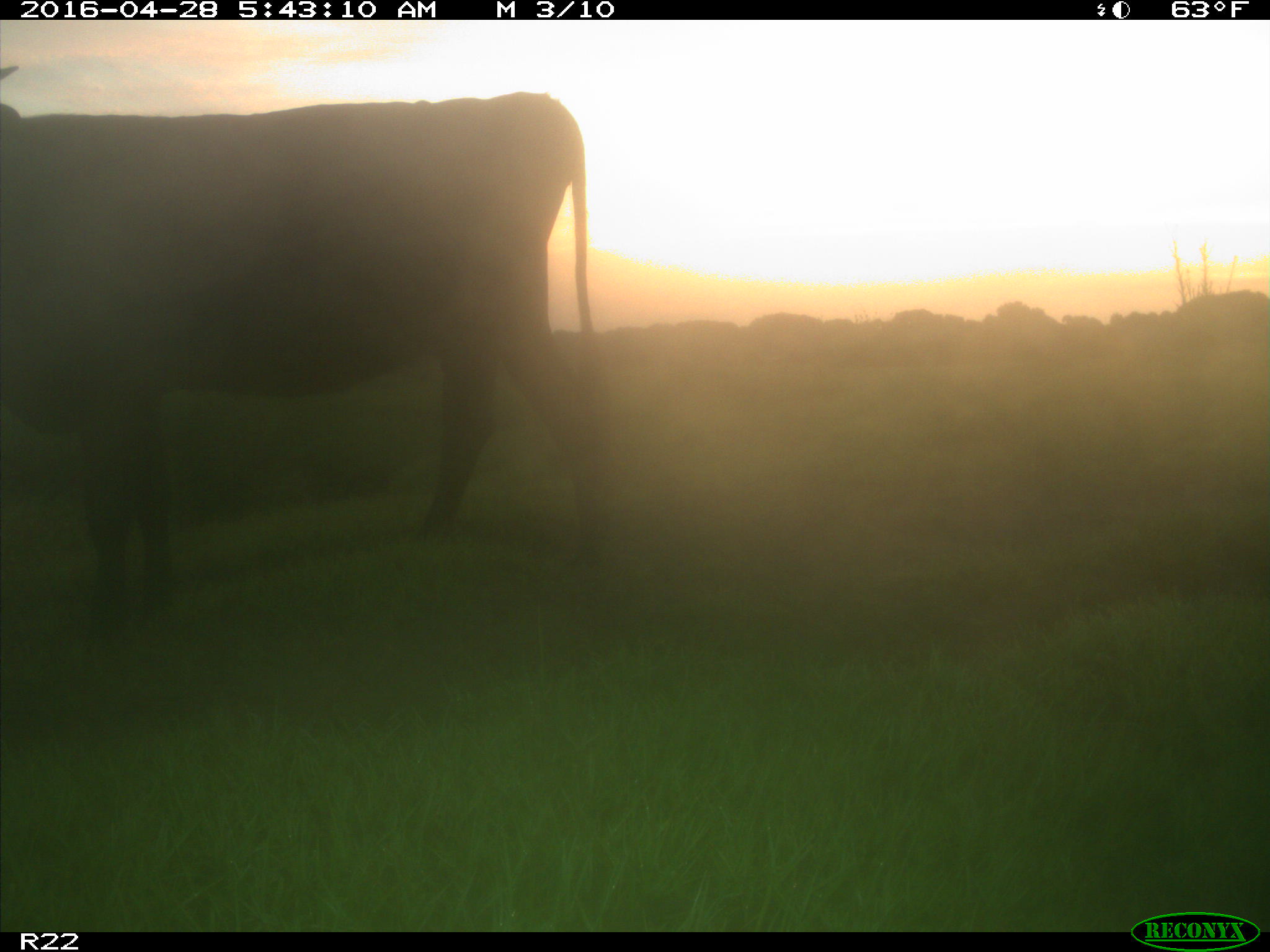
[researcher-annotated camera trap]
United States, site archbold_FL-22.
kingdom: Animalia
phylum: Chordata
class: Mammalia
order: Artiodactyla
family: Bovidae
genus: Bos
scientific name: Bos taurus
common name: domestic cow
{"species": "Bos taurus (domestic cow)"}